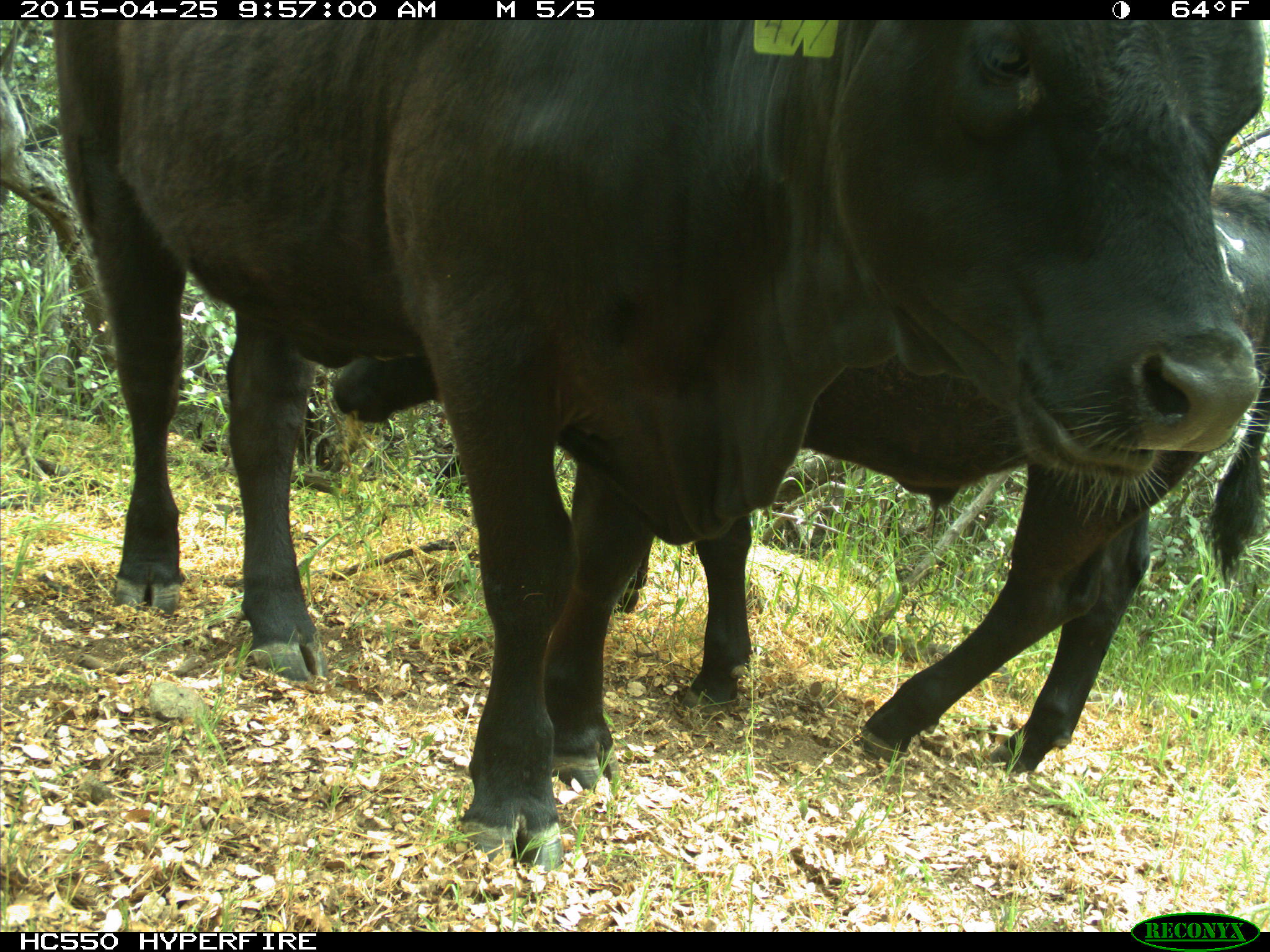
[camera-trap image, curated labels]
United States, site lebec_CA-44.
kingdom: Animalia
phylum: Chordata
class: Mammalia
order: Artiodactyla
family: Suidae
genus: Sus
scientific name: Sus scrofa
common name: wild boar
Sus scrofa (wild boar).